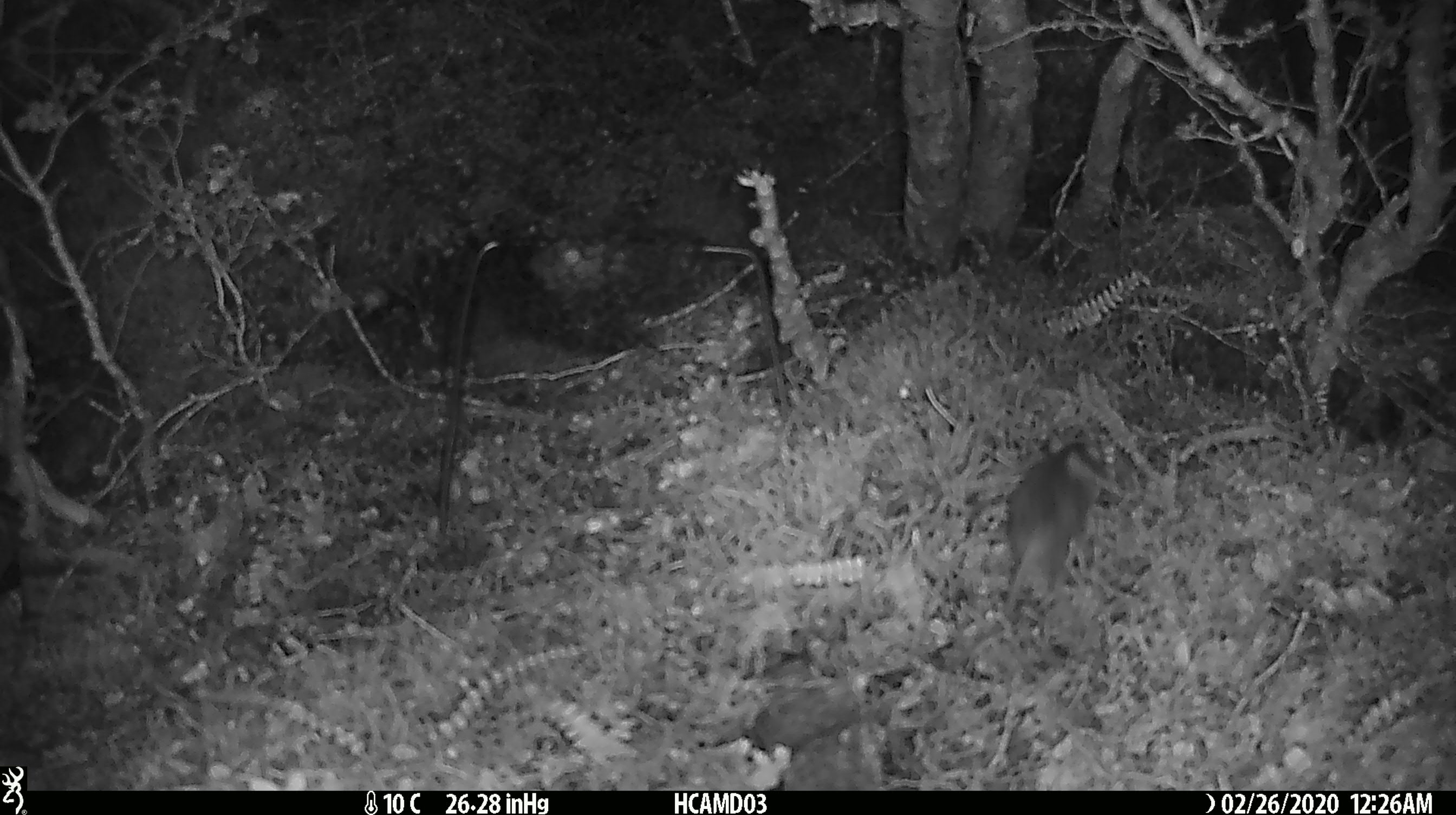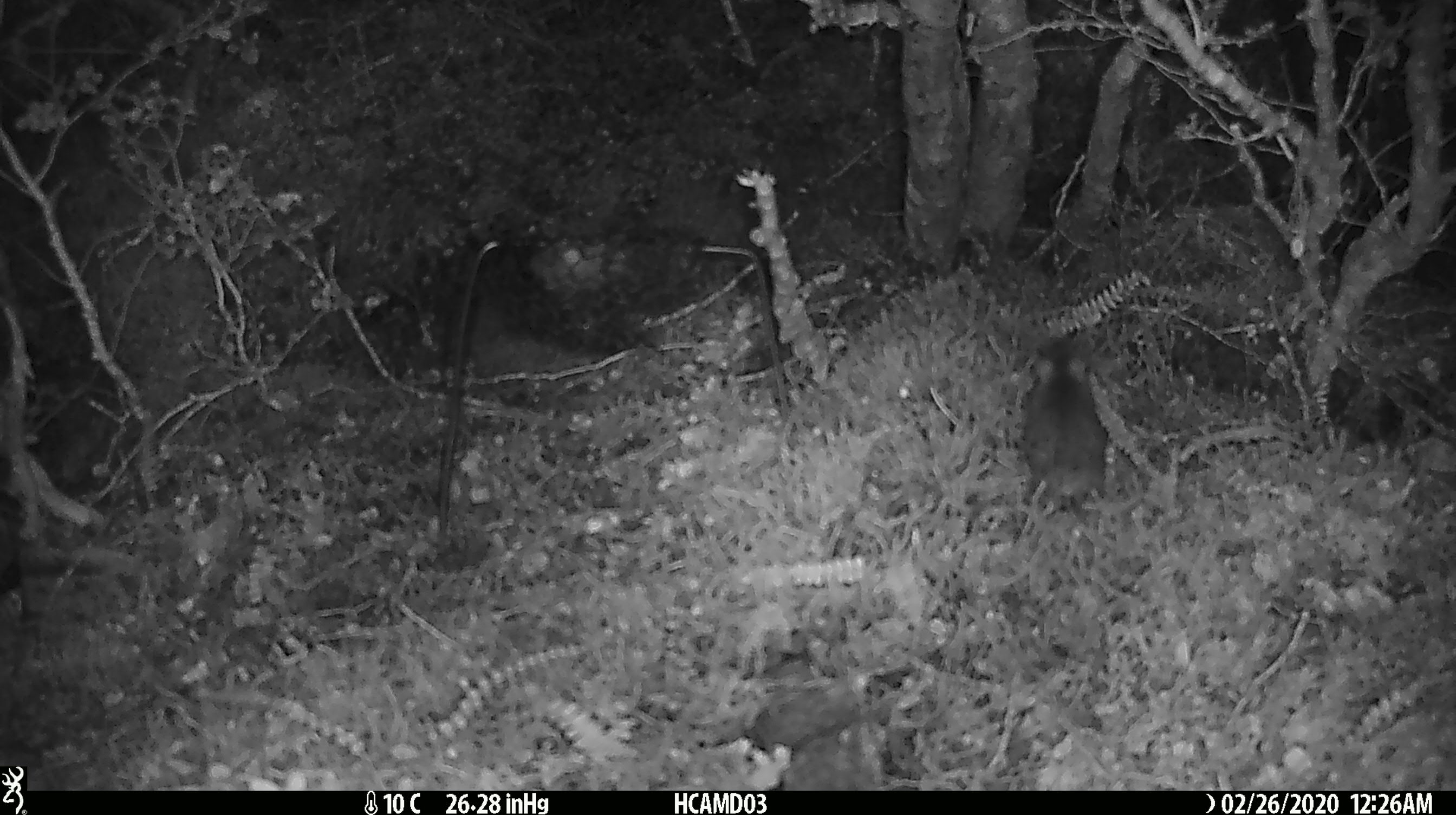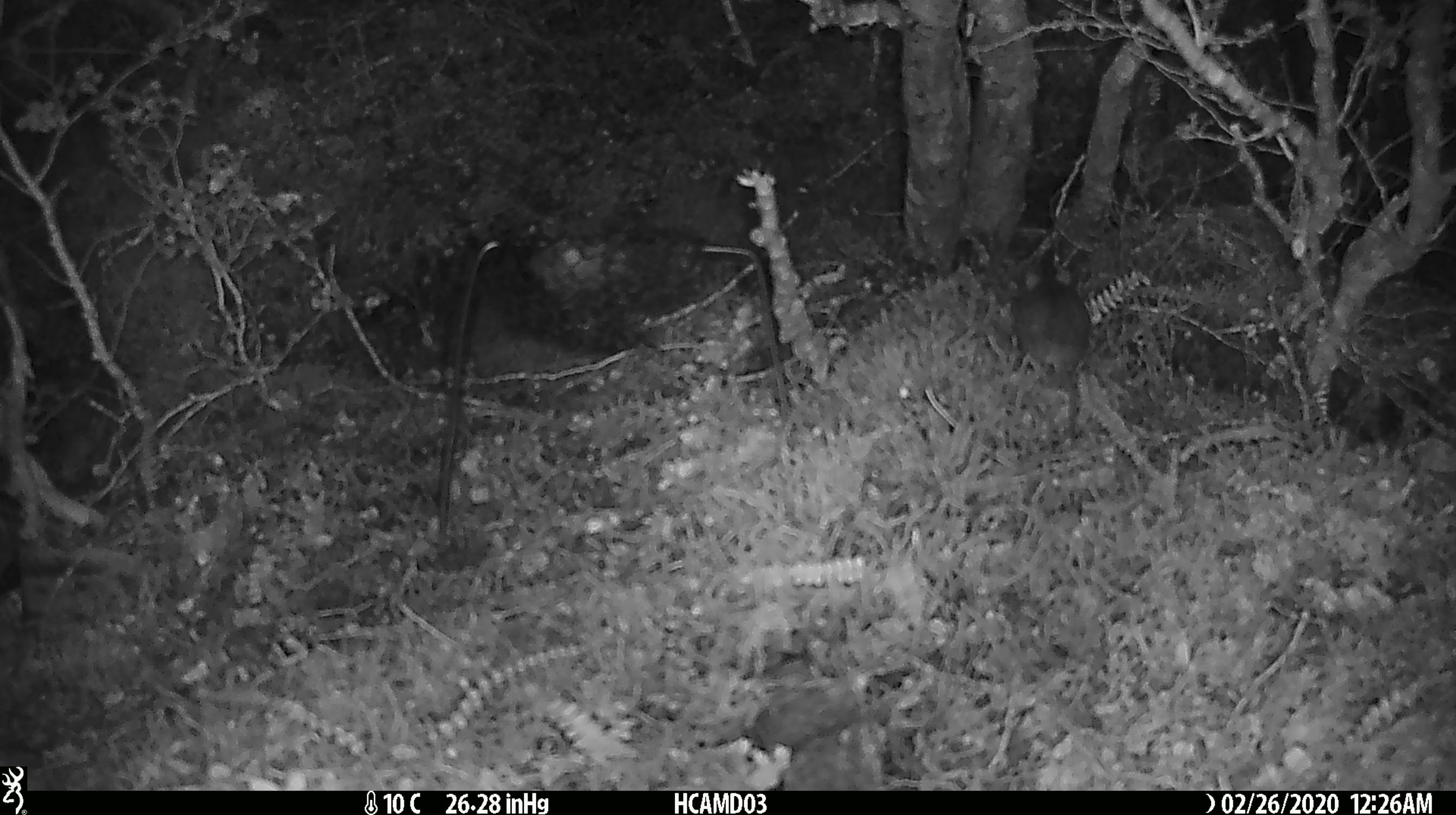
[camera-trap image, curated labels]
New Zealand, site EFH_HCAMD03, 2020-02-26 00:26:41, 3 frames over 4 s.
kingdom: Animalia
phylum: Chordata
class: Mammalia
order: Rodentia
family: Muridae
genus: Mus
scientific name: Mus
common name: mouse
Mouse (Mus).